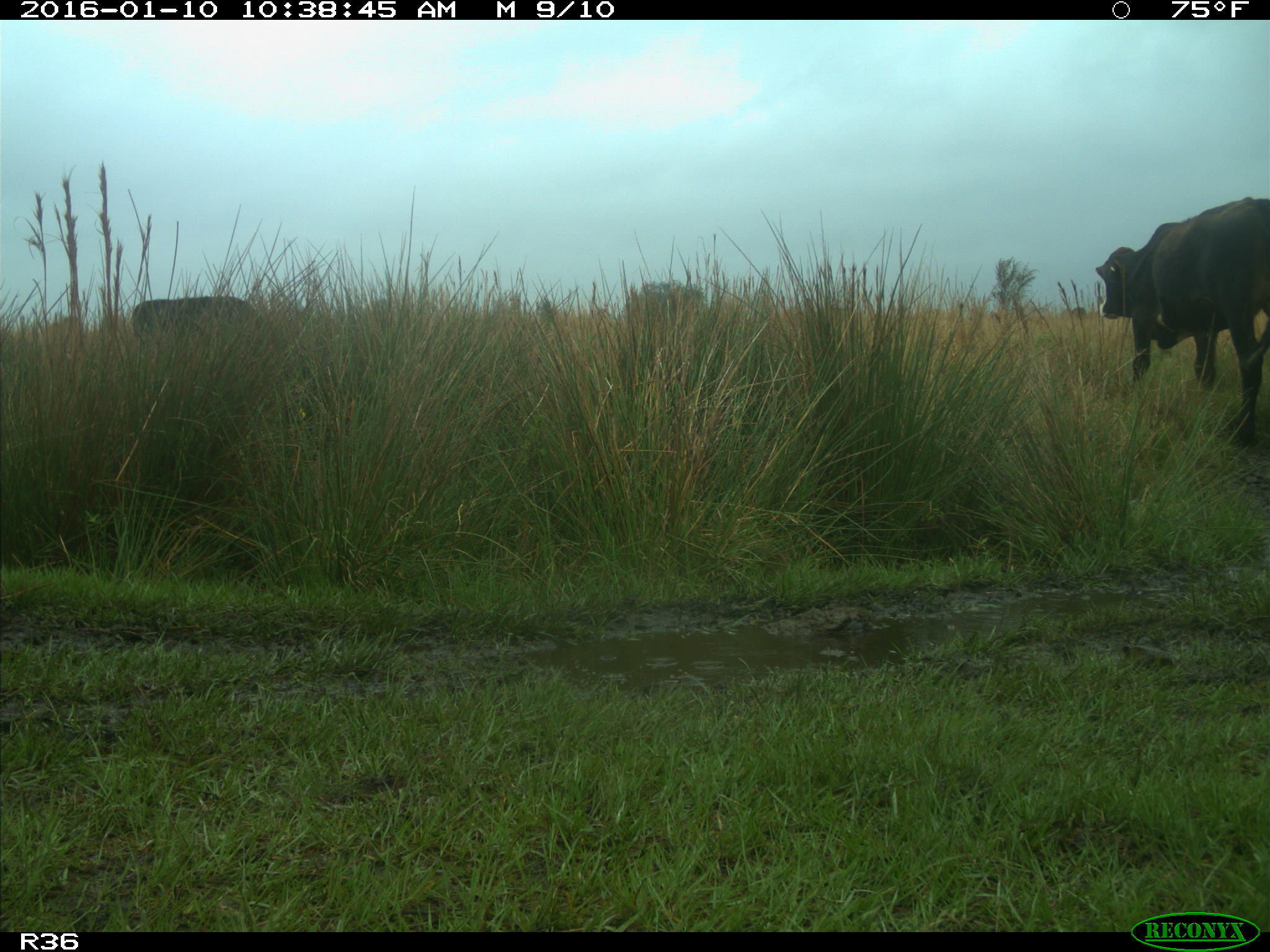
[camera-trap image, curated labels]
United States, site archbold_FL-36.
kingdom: Animalia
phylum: Chordata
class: Mammalia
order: Artiodactyla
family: Bovidae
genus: Bos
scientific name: Bos taurus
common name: domestic cow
Bos taurus (domestic cow).